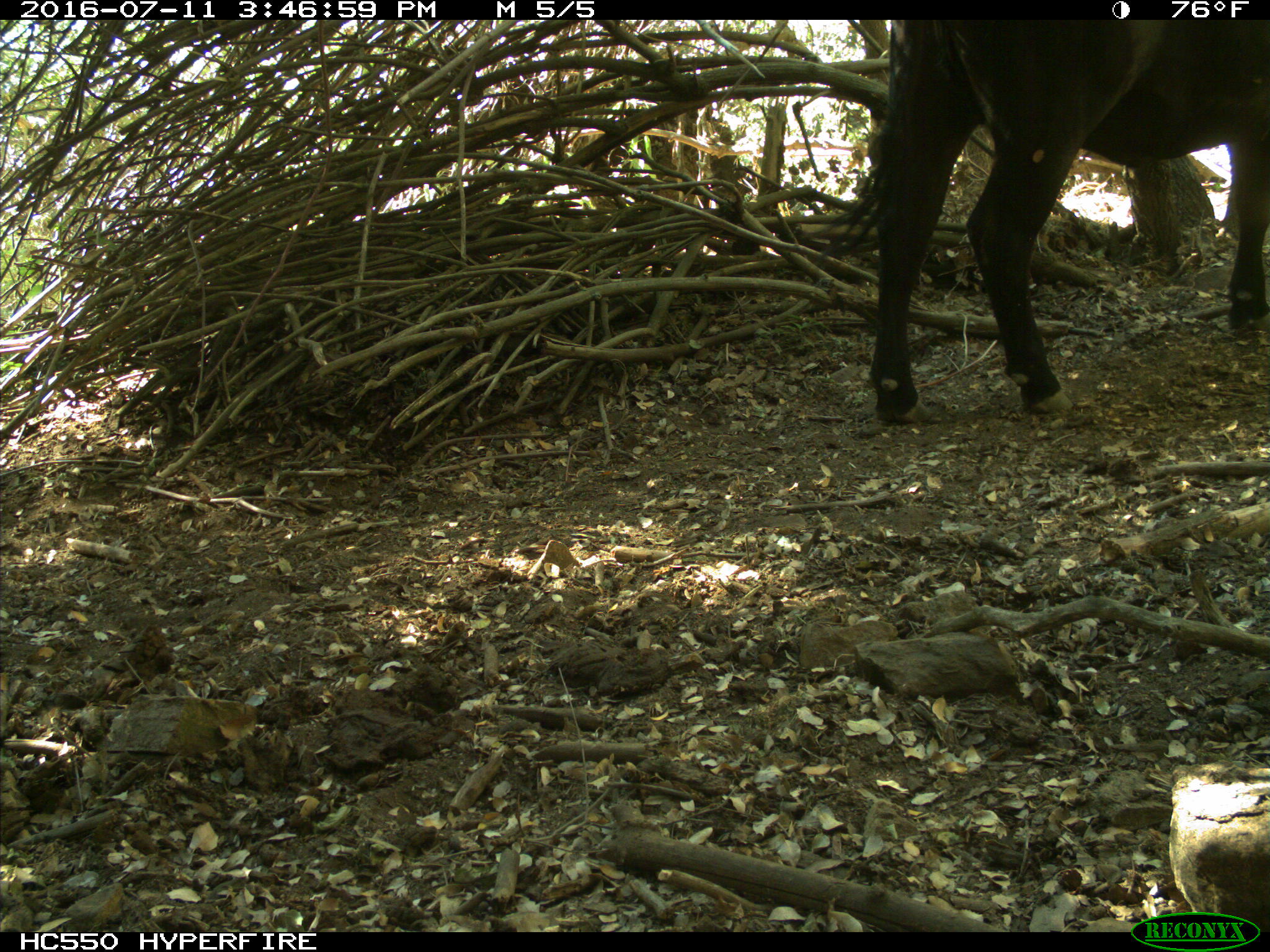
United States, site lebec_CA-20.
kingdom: Animalia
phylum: Chordata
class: Mammalia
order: Artiodactyla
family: Bovidae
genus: Bos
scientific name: Bos taurus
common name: domestic cow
Bos taurus (domestic cow).